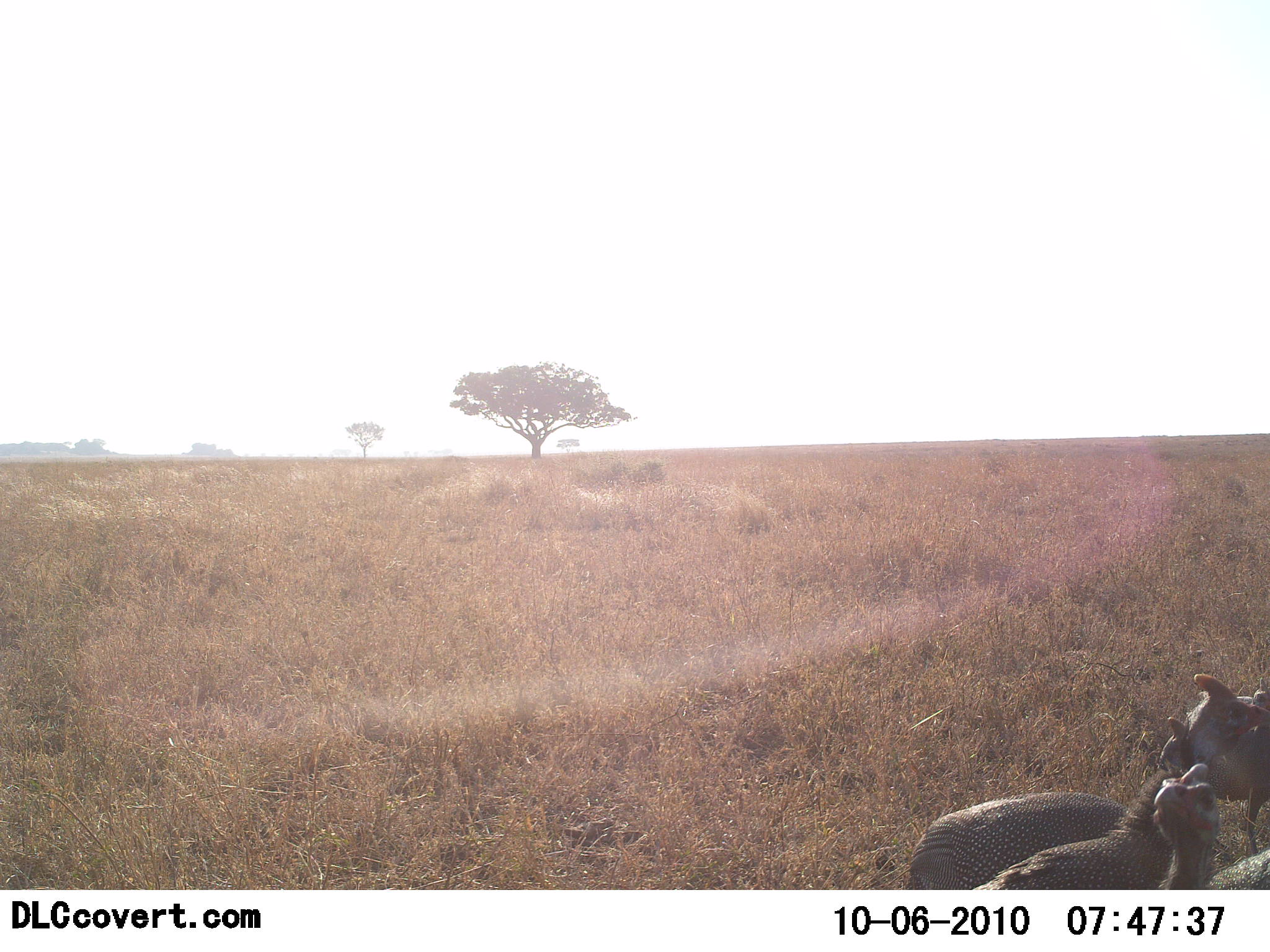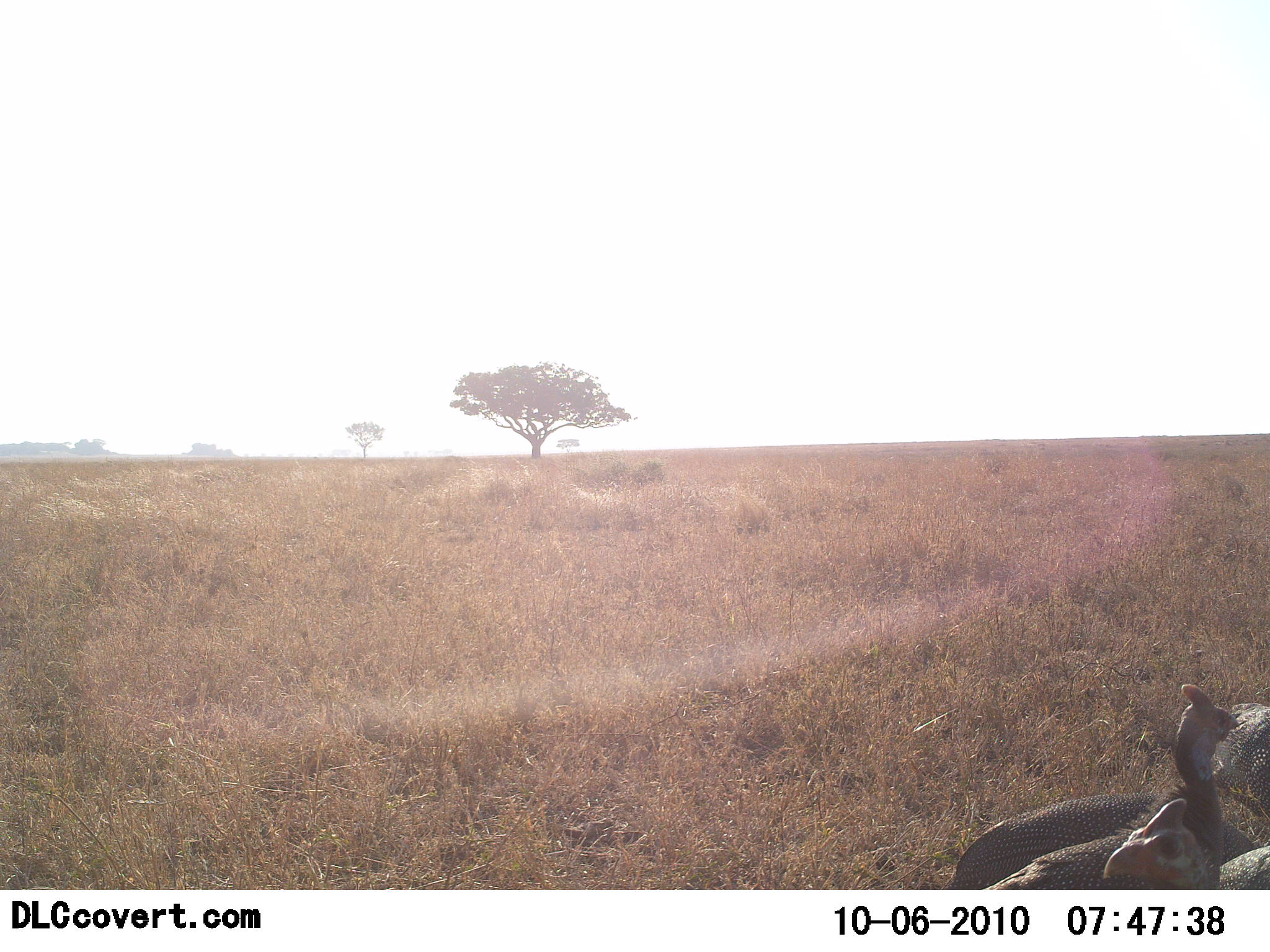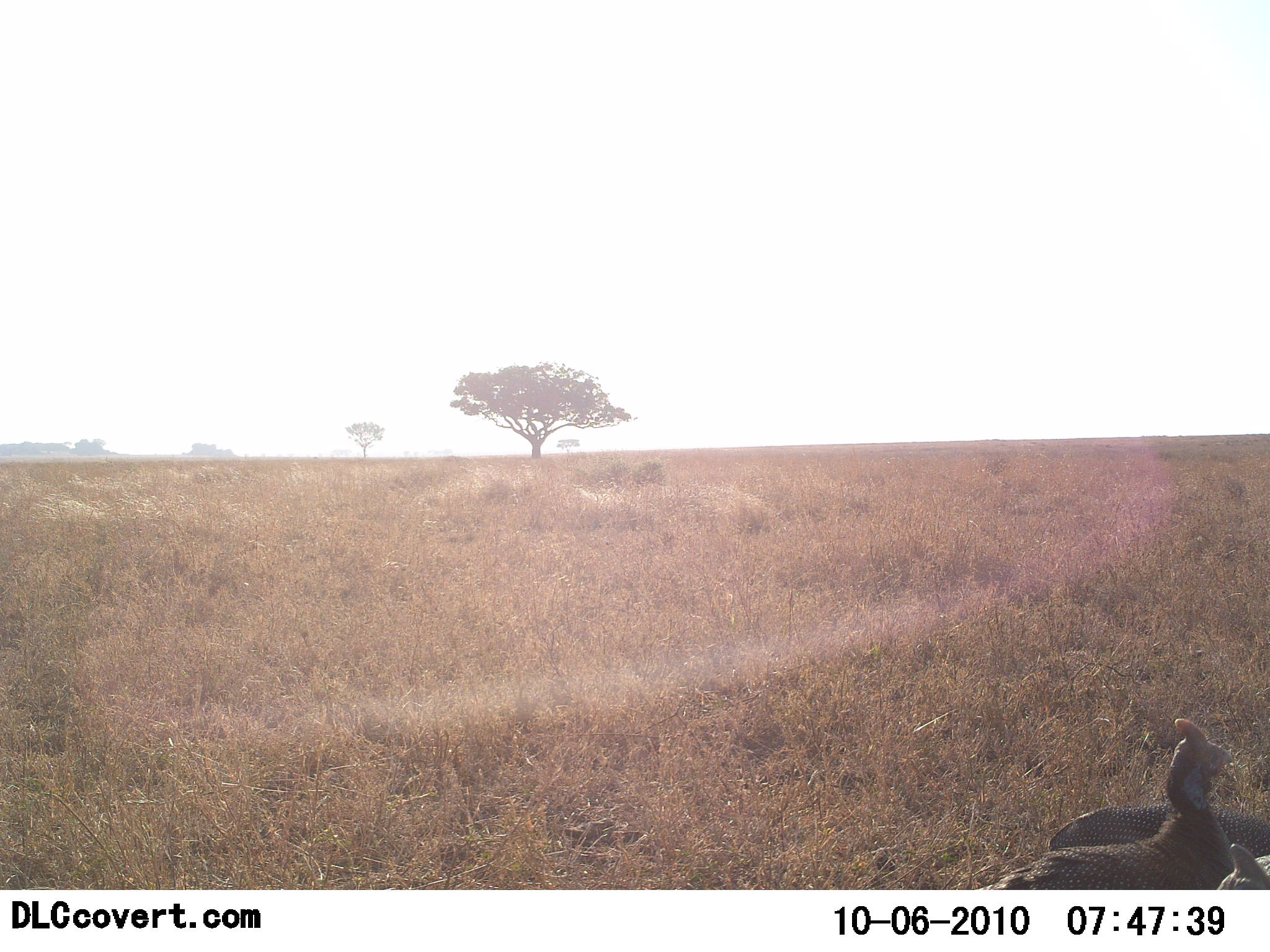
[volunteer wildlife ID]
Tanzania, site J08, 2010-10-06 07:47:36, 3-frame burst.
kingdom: Animalia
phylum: Chordata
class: Aves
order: Galliformes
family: Numididae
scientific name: Numididae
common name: guinea fowl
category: guineafowl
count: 4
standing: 46%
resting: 8%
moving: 54%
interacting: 15%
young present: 0%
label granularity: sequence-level